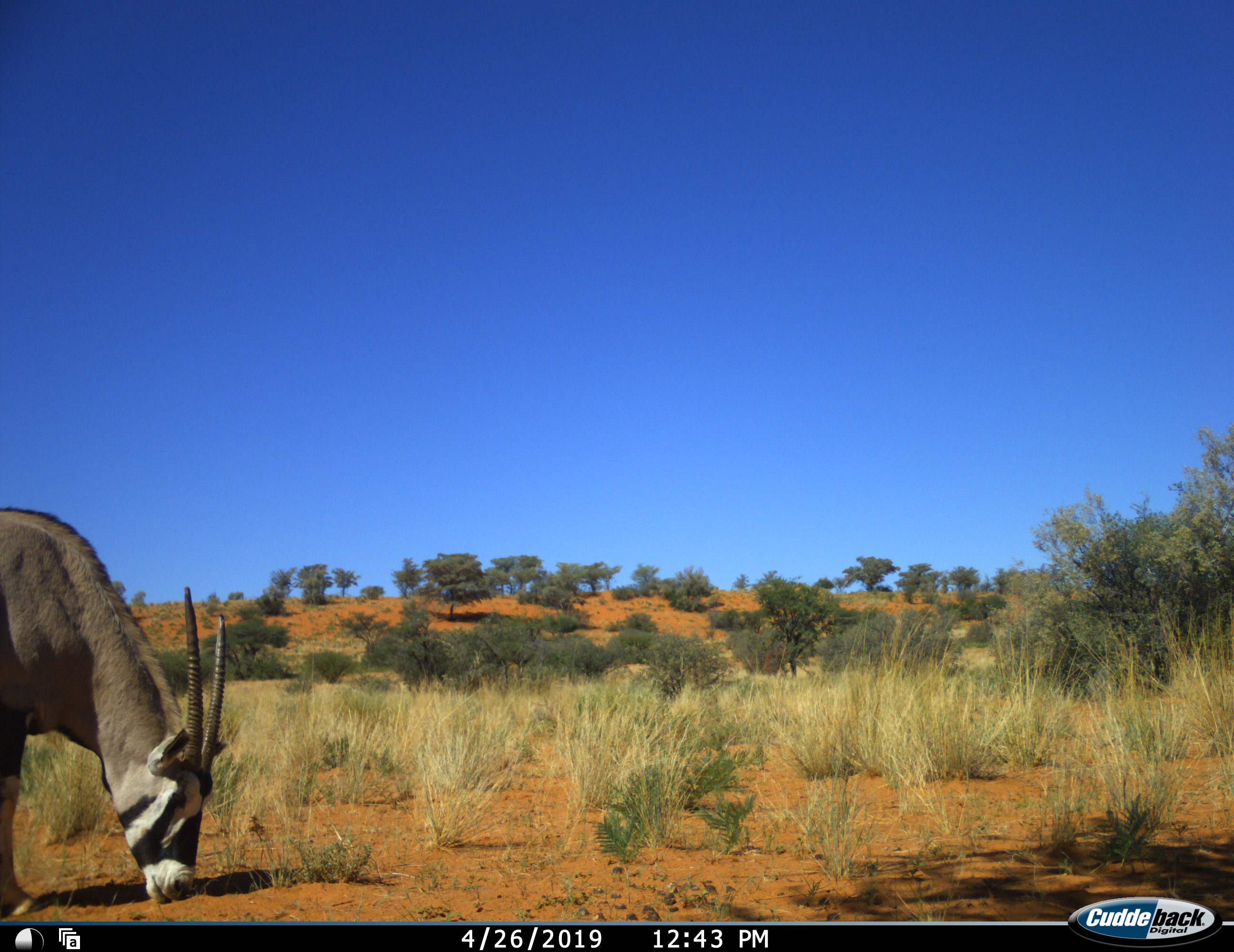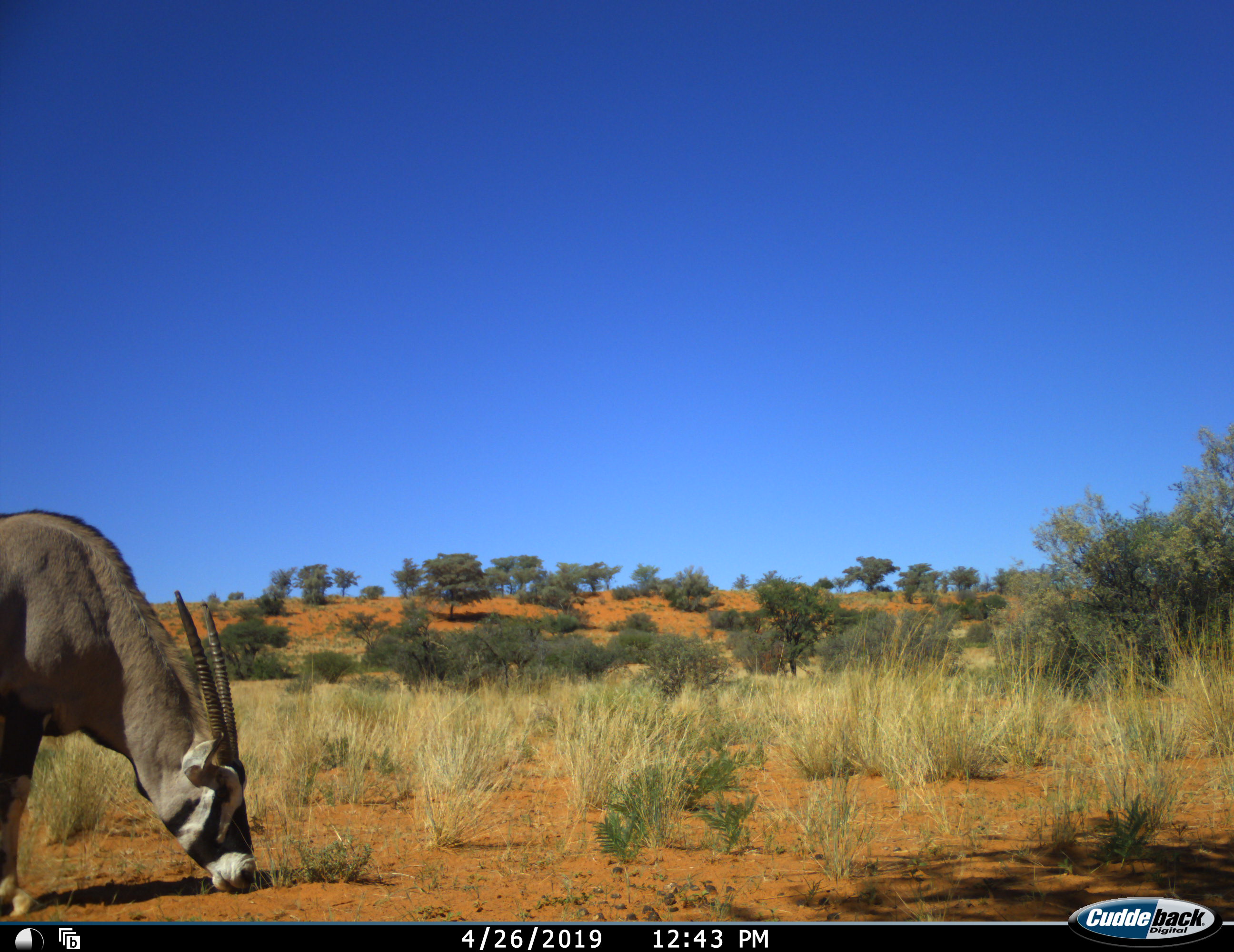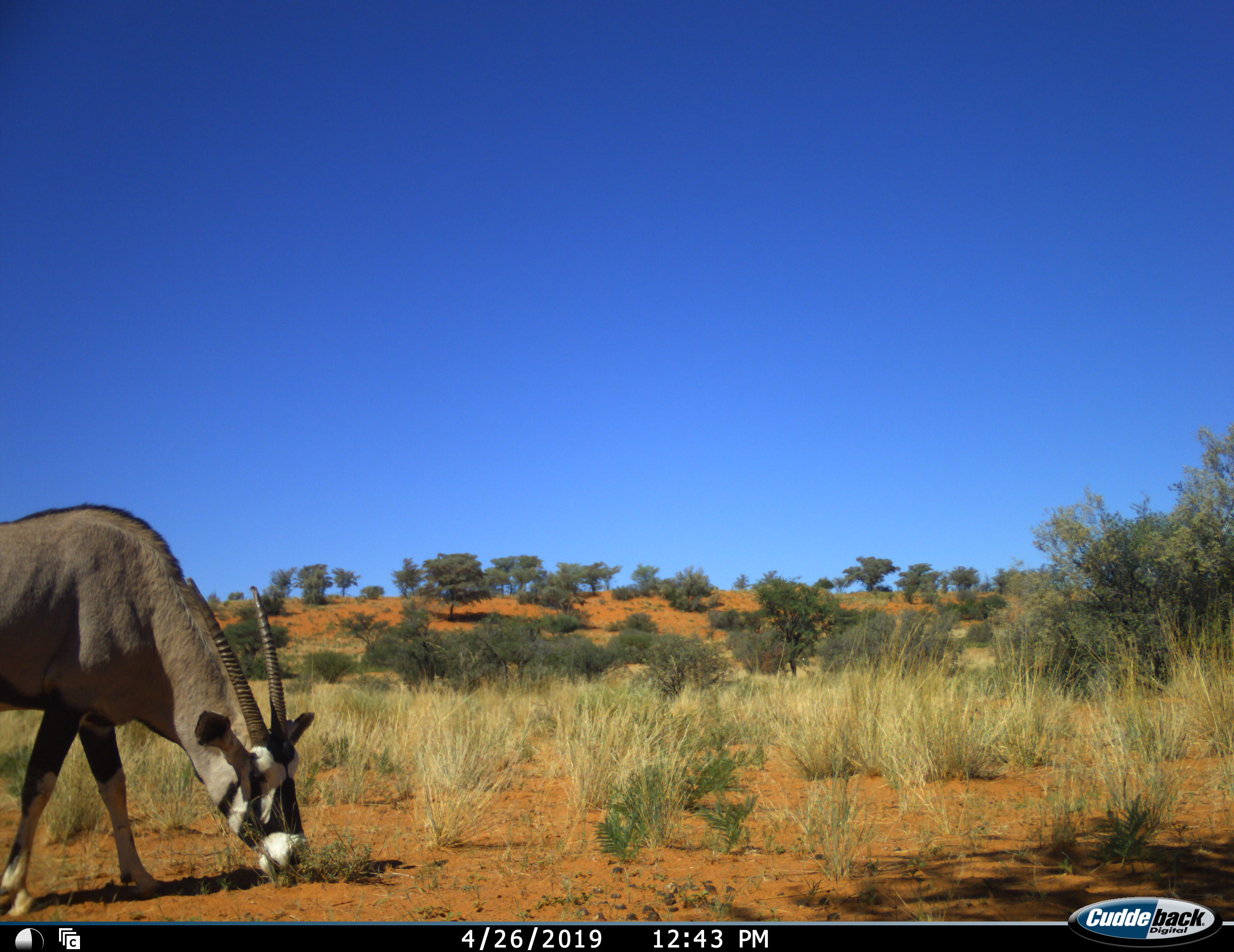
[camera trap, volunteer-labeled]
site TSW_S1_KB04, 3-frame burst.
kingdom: Animalia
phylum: Chordata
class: Mammalia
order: Artiodactyla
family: Bovidae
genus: Oryx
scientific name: Oryx gazella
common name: gemsbok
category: oryx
Oryx (gemsbok) (Oryx gazella), count 1. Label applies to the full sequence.